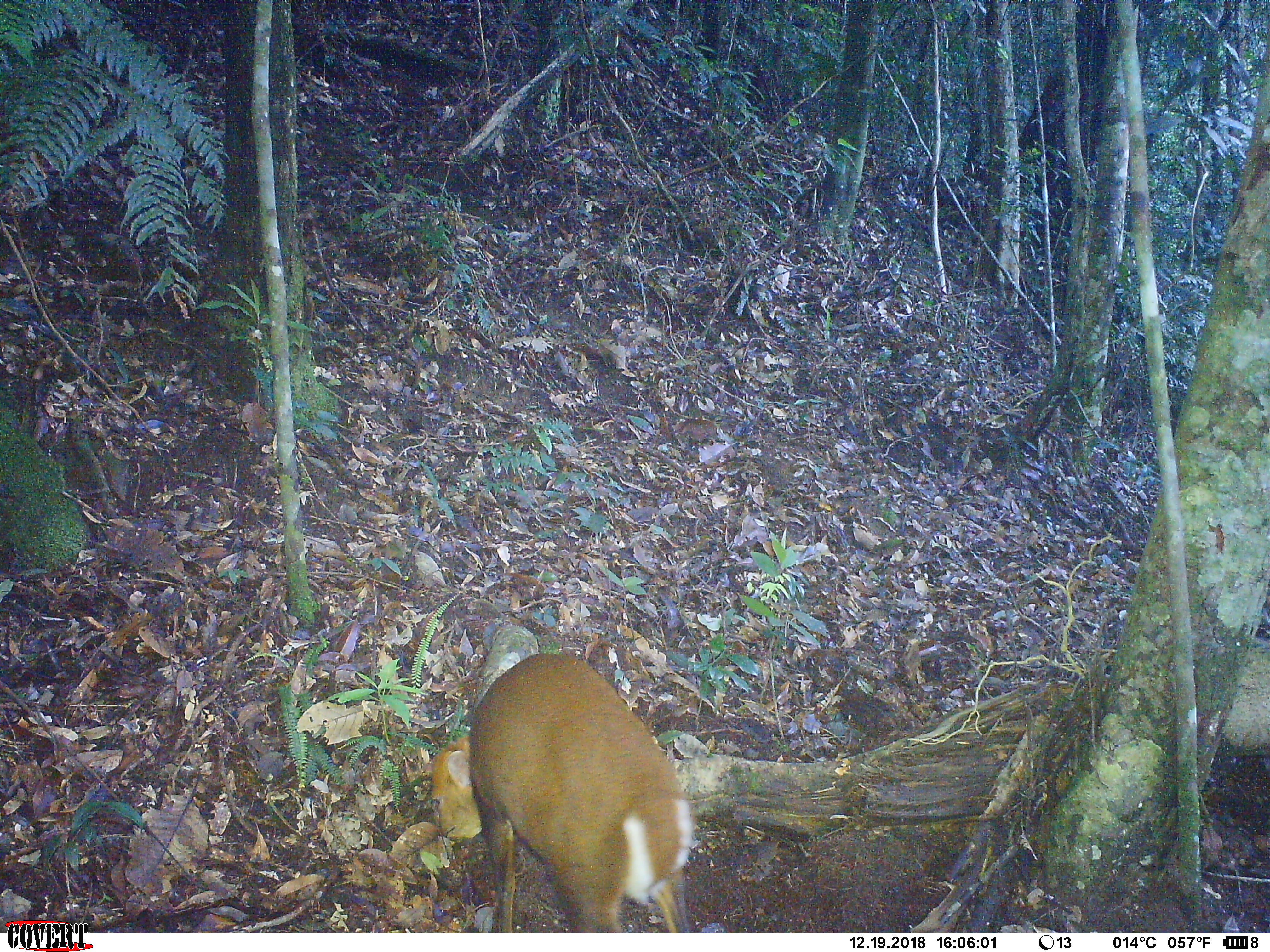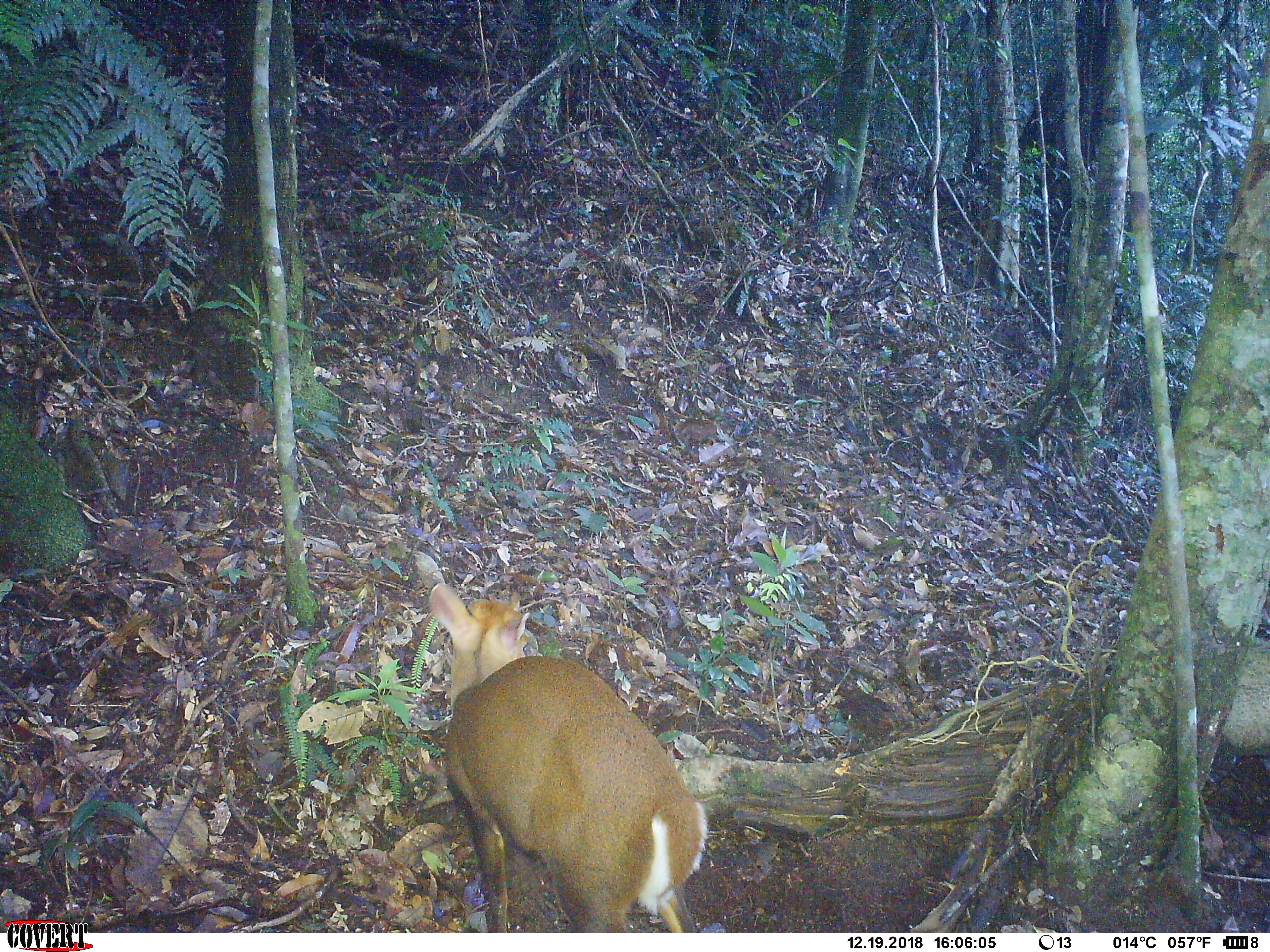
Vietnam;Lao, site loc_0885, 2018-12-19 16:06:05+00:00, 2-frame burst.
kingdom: Animalia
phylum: Chordata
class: Mammalia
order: Artiodactyla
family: Cervidae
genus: Muntiacus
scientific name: Muntiacus rooseveltorum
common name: roosevelt's muntjac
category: roosevelts muntjac group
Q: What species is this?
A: Roosevelts muntjac group (roosevelt's muntjac) (Muntiacus rooseveltorum).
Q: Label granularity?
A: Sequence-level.